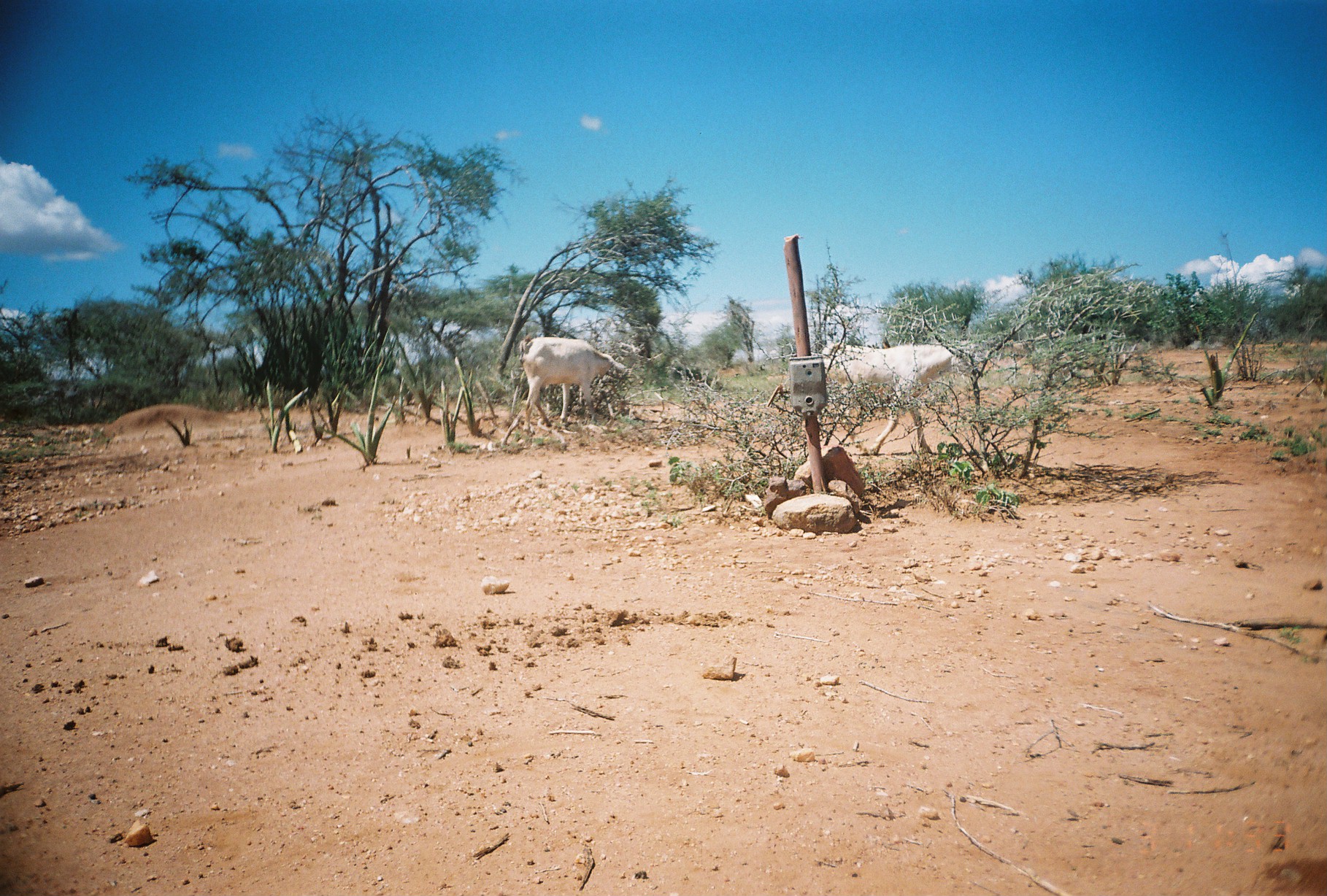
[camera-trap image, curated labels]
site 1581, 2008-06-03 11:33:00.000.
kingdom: Animalia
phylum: Chordata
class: Mammalia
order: Artiodactyla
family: Bovidae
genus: Capra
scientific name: Capra aegagrus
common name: wild goat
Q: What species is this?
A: Capra aegagrus (wild goat).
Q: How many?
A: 2.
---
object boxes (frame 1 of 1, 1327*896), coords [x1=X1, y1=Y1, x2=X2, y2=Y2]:
capra aegagrus: [x1=817, y1=339, x2=986, y2=454]; [x1=518, y1=333, x2=615, y2=433]